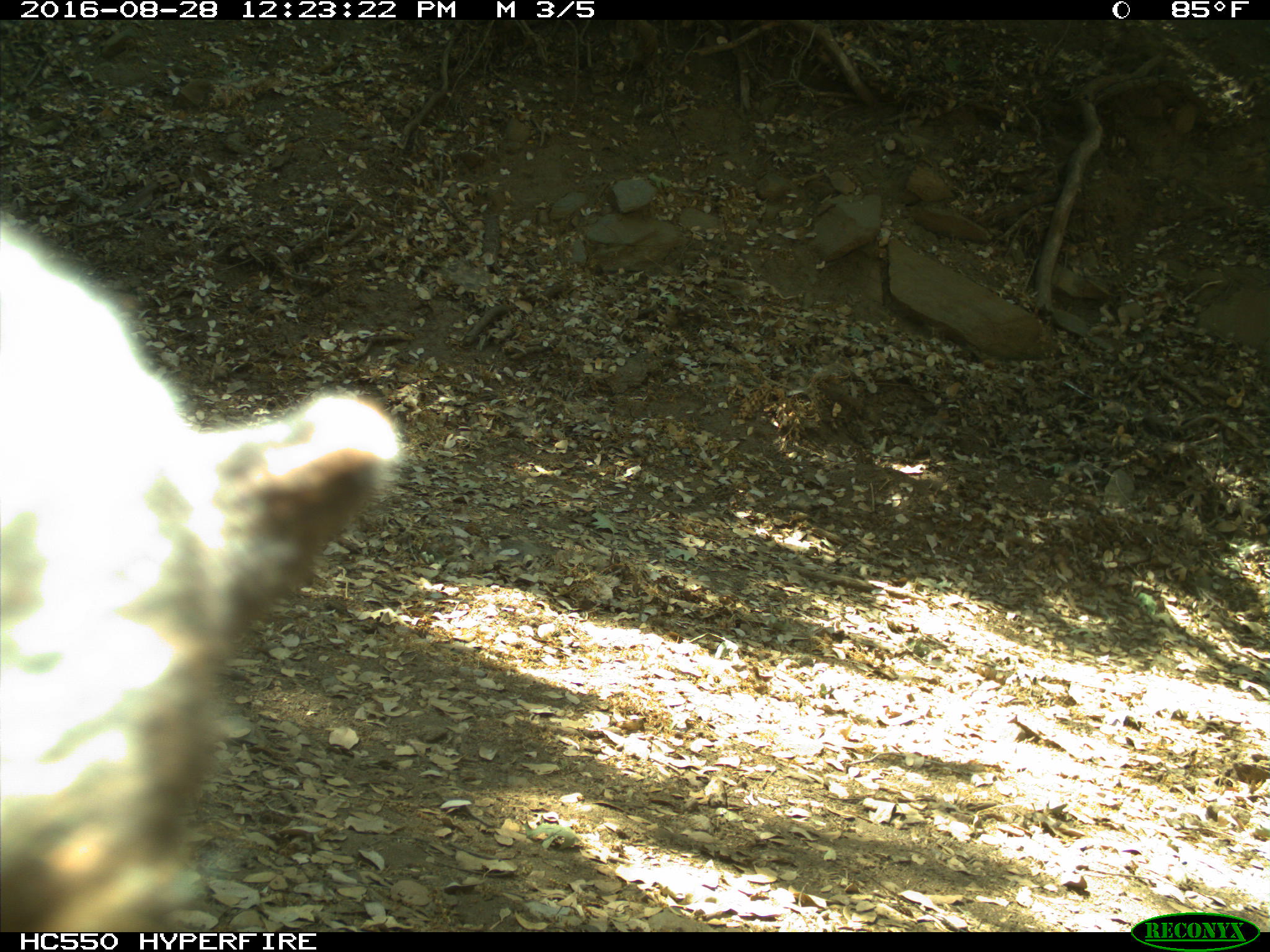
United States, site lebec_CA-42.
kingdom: Animalia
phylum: Chordata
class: Mammalia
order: Carnivora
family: Ursidae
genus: Ursus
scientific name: Ursus americanus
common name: american black bear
Ursus americanus (american black bear).